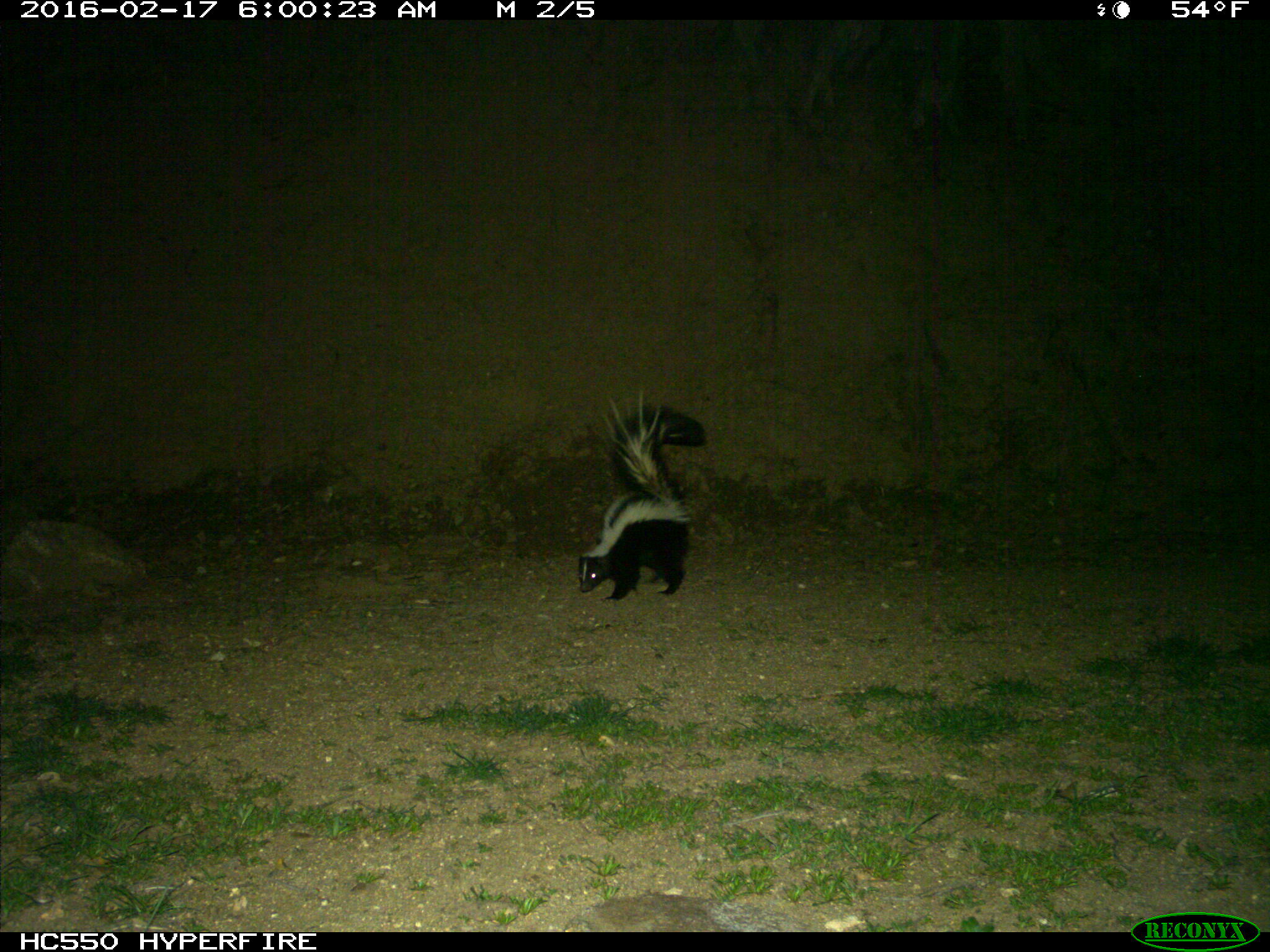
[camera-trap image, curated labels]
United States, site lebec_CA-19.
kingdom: Animalia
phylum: Chordata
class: Mammalia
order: Carnivora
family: Mephitidae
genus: Mephitis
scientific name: Mephitis mephitis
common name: striped skunk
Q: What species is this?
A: Mephitis mephitis (striped skunk).